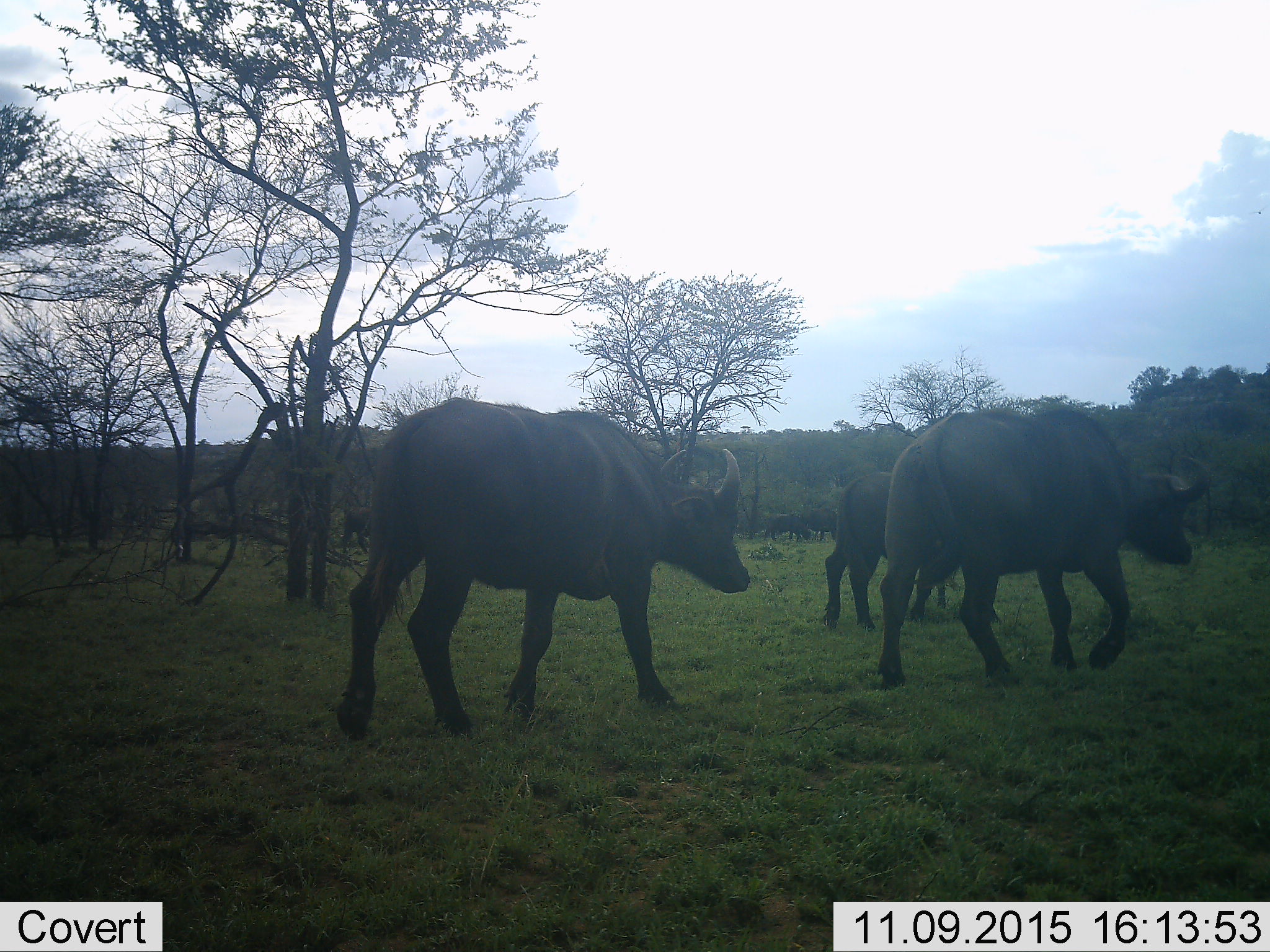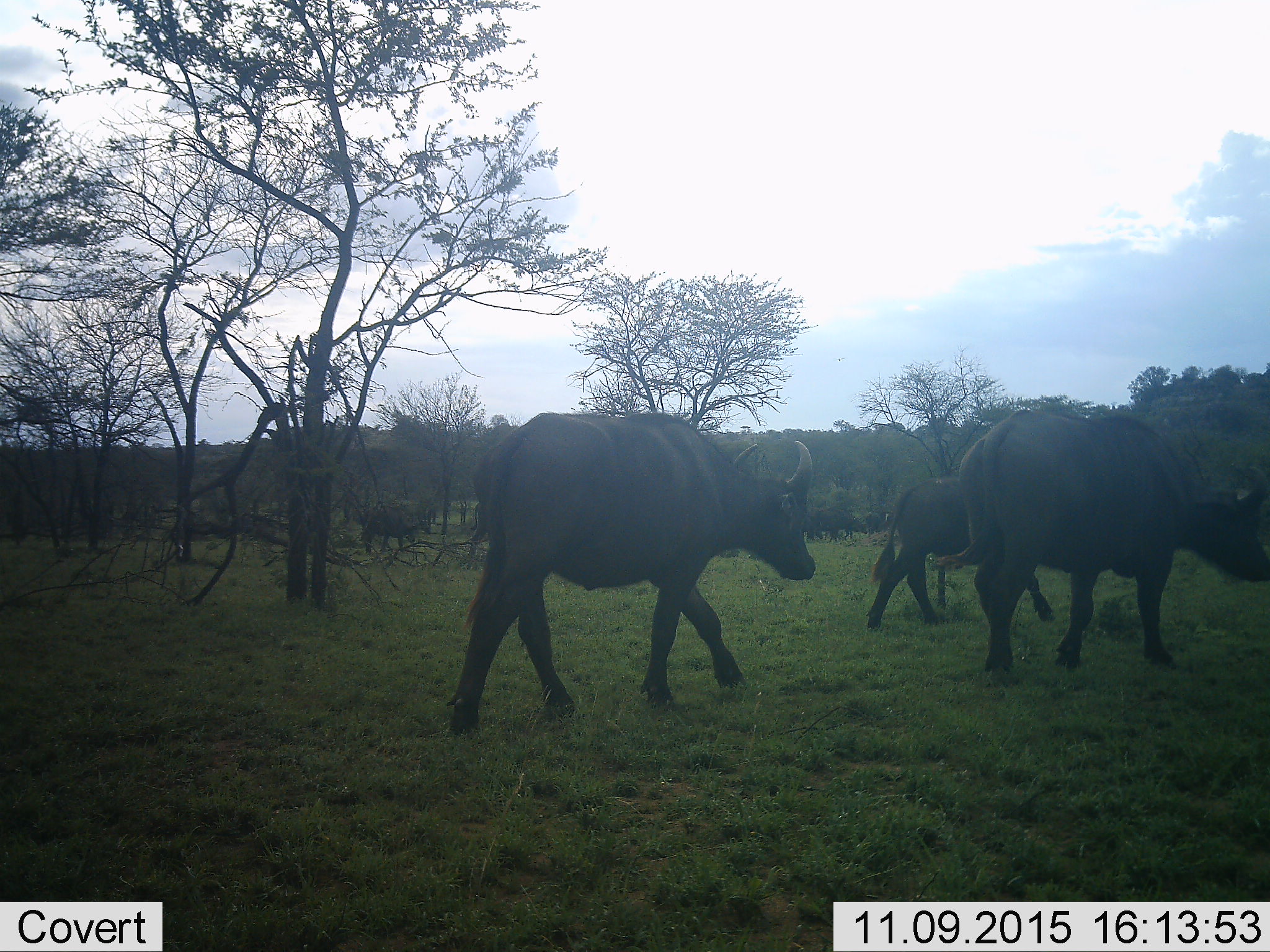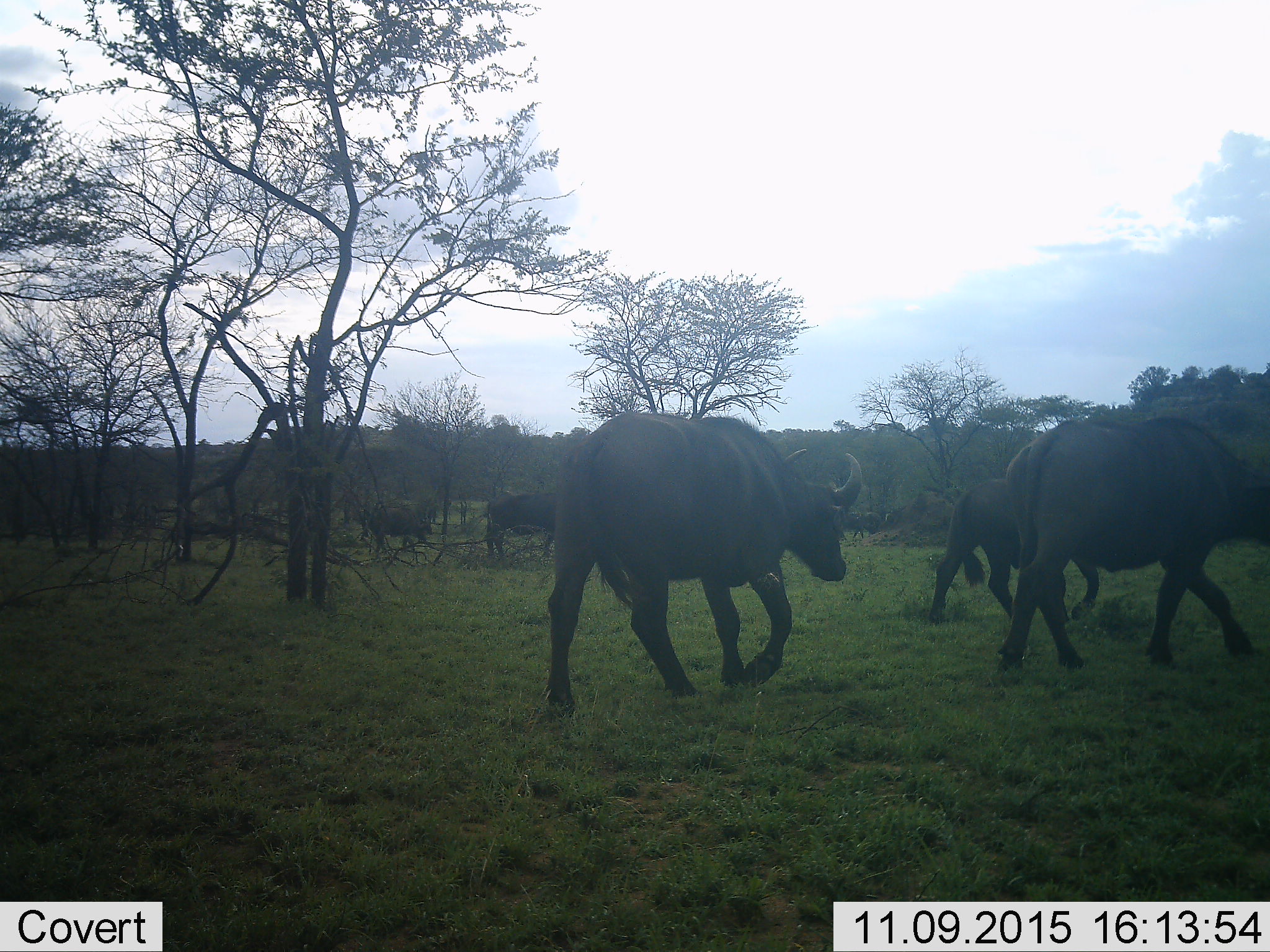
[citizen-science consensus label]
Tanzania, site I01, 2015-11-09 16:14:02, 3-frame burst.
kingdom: Animalia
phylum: Chordata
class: Mammalia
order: Artiodactyla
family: Bovidae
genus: Syncerus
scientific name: Syncerus caffer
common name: cape buffalo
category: buffalo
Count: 6.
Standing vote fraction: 14%.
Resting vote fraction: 0%.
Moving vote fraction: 86%.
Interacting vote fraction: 0%.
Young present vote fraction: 29%.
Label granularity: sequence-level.